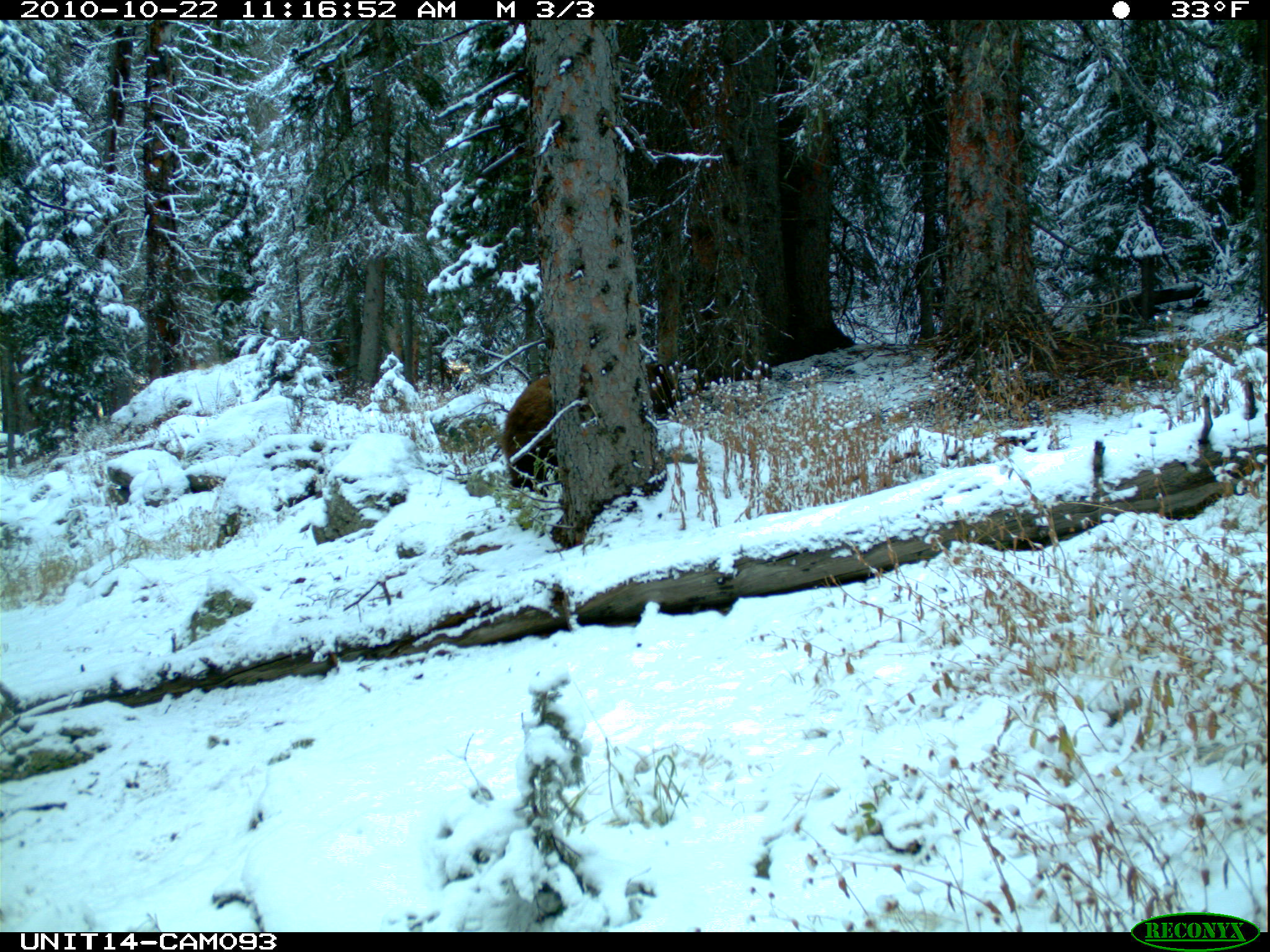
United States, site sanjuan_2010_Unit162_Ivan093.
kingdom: Animalia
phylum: Chordata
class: Mammalia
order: Carnivora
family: Ursidae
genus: Ursus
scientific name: Ursus americanus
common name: american black bear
Ursus americanus (american black bear).